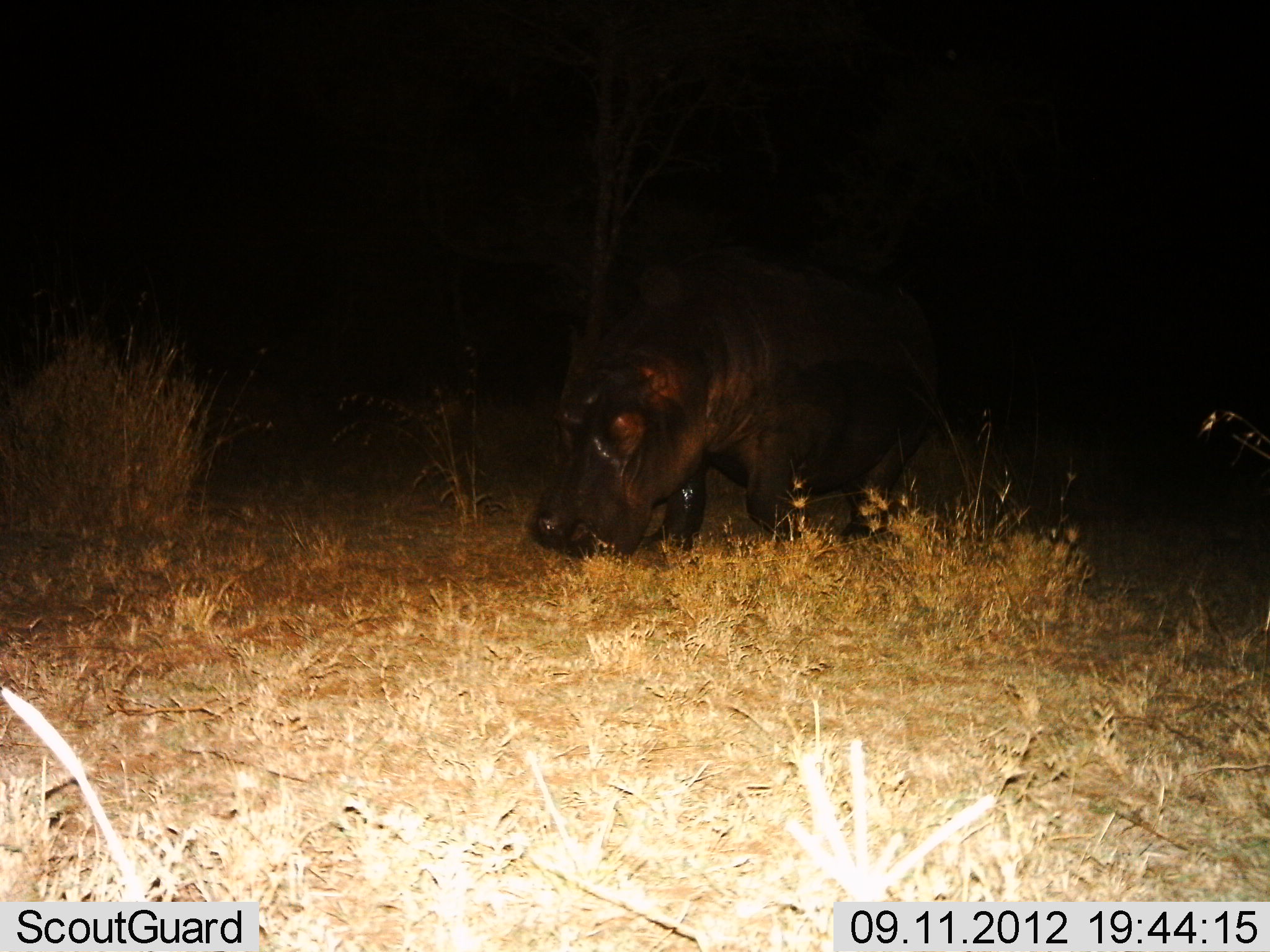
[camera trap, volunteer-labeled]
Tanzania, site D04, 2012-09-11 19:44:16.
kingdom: Animalia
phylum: Chordata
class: Mammalia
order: Artiodactyla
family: Hippopotamidae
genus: Hippopotamus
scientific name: Hippopotamus amphibius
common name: hippopotamus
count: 1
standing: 10%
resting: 0%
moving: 40%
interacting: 0%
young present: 0%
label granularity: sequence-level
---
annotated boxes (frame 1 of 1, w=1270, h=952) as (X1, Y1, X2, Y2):
animal: (527, 242, 944, 561)